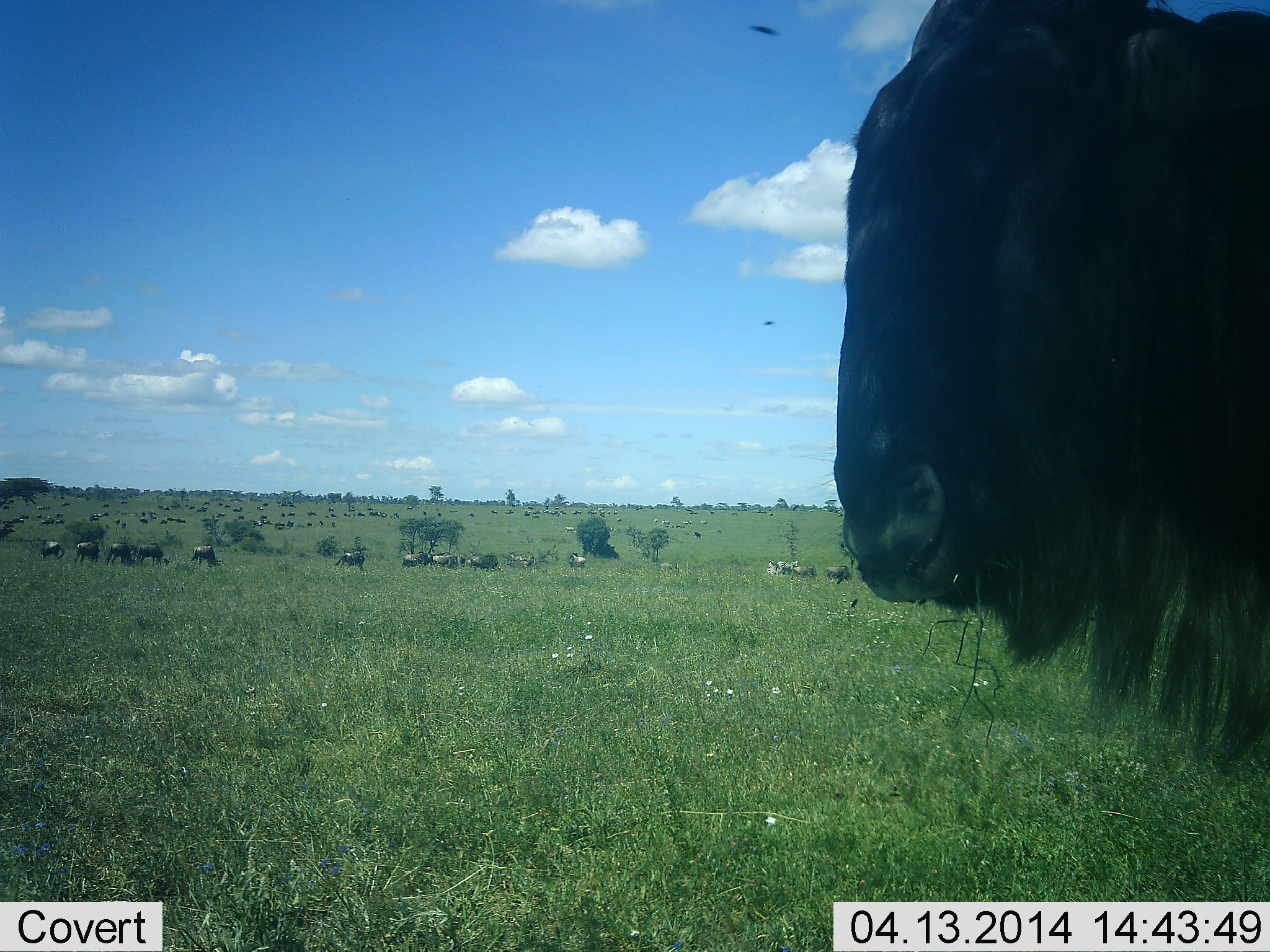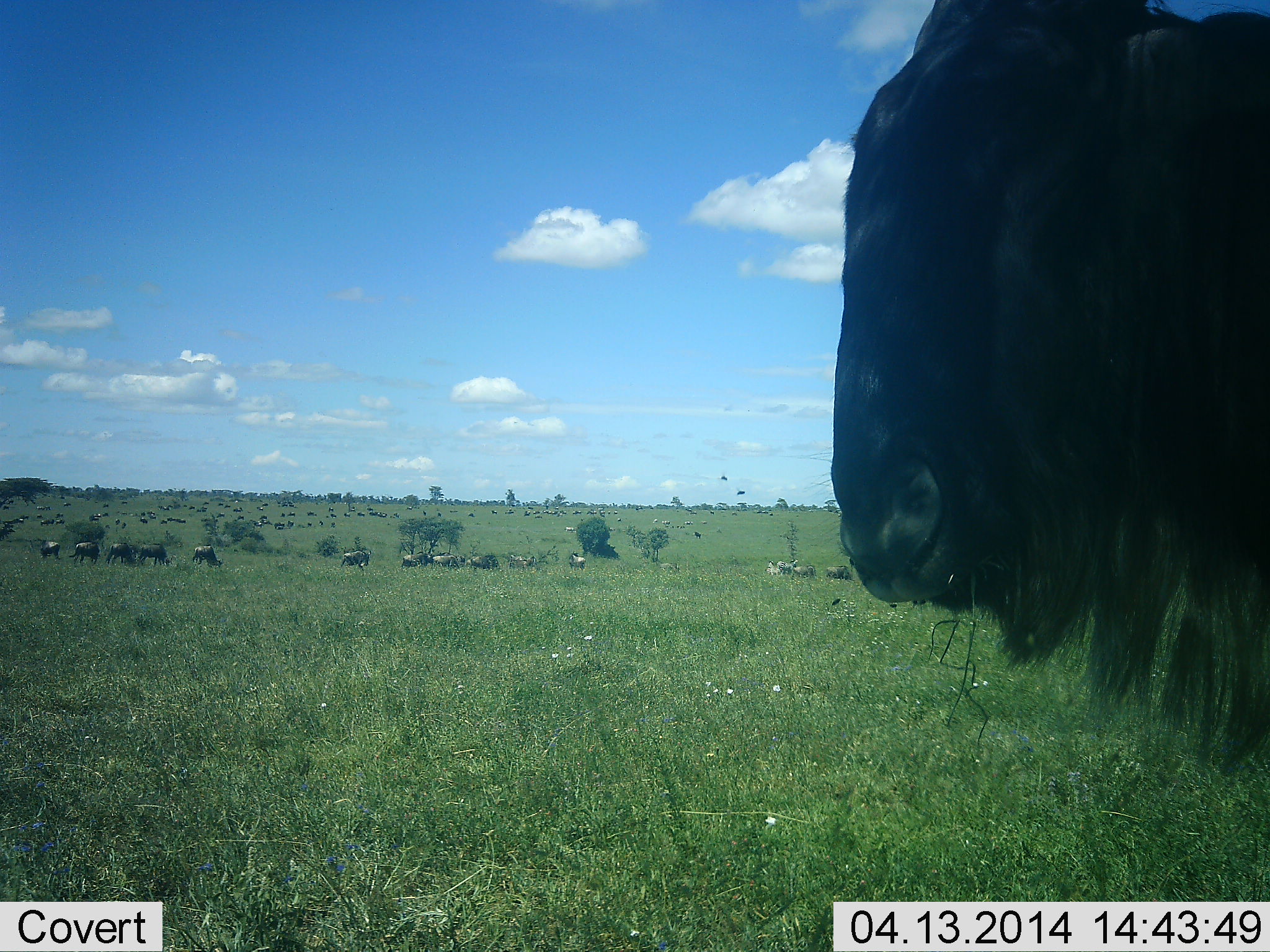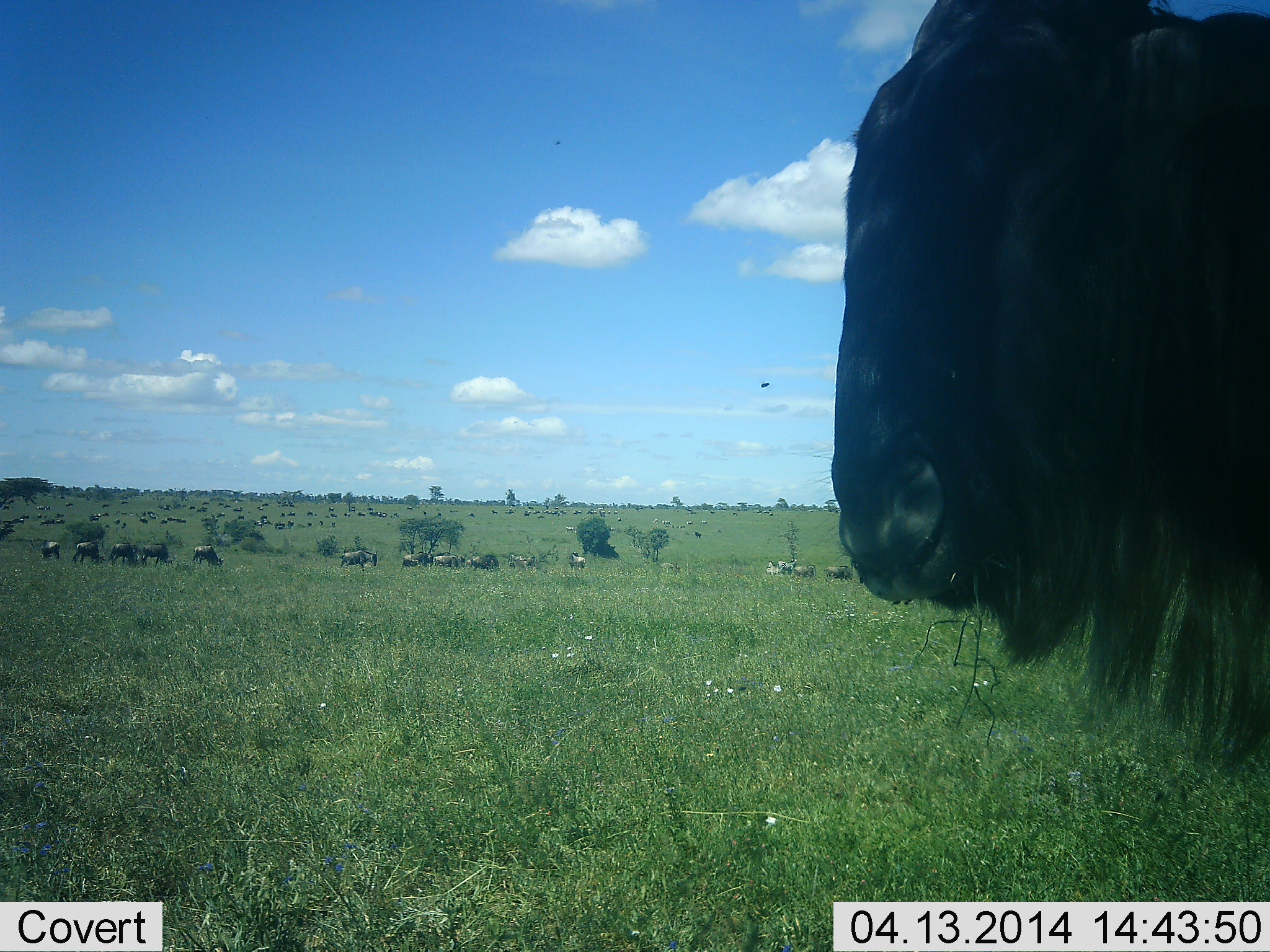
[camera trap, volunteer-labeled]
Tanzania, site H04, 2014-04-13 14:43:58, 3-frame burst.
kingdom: Animalia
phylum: Chordata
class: Mammalia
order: Artiodactyla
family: Bovidae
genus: Connochaetes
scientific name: Connochaetes taurinus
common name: blue wildebeest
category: wildebeest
Wildebeest (blue wildebeest) (Connochaetes taurinus), count 11-50. Behavior (volunteer vote fractions): standing 64%, resting 9%, moving 27%, interacting 0%. Young present (vote fraction): 0%. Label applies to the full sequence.